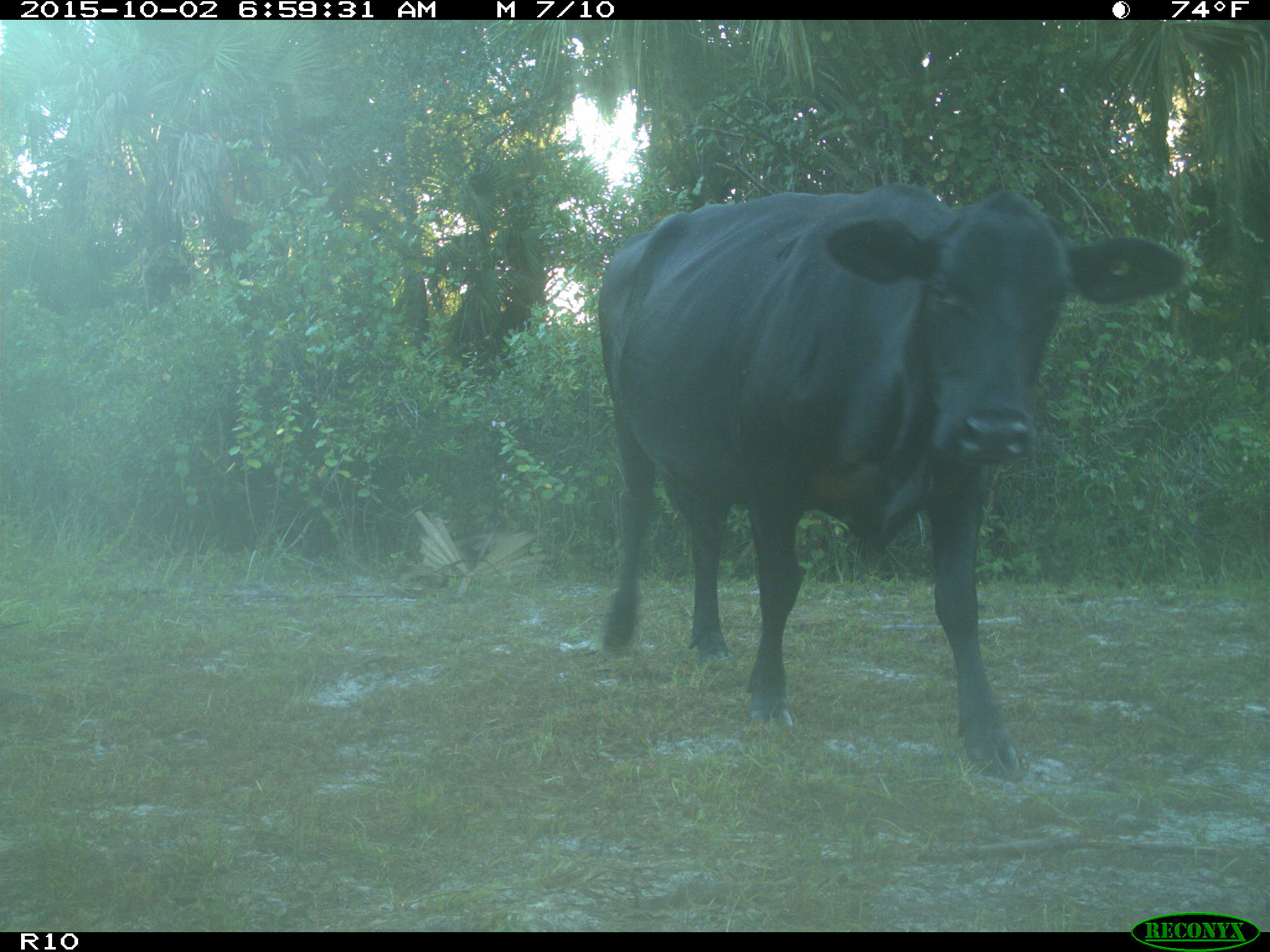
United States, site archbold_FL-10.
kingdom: Animalia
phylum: Chordata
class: Mammalia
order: Artiodactyla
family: Bovidae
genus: Bos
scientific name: Bos taurus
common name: domestic cow